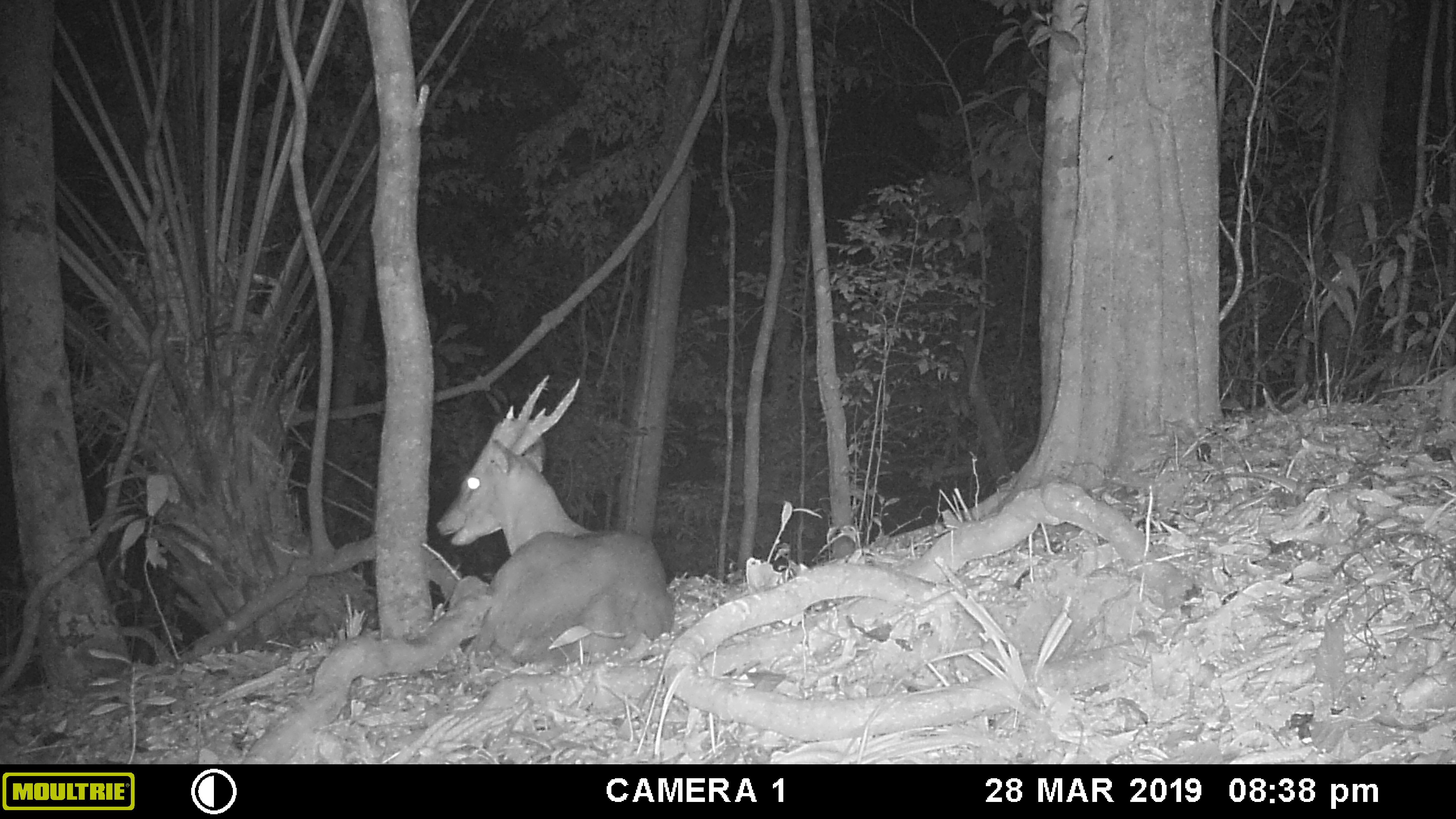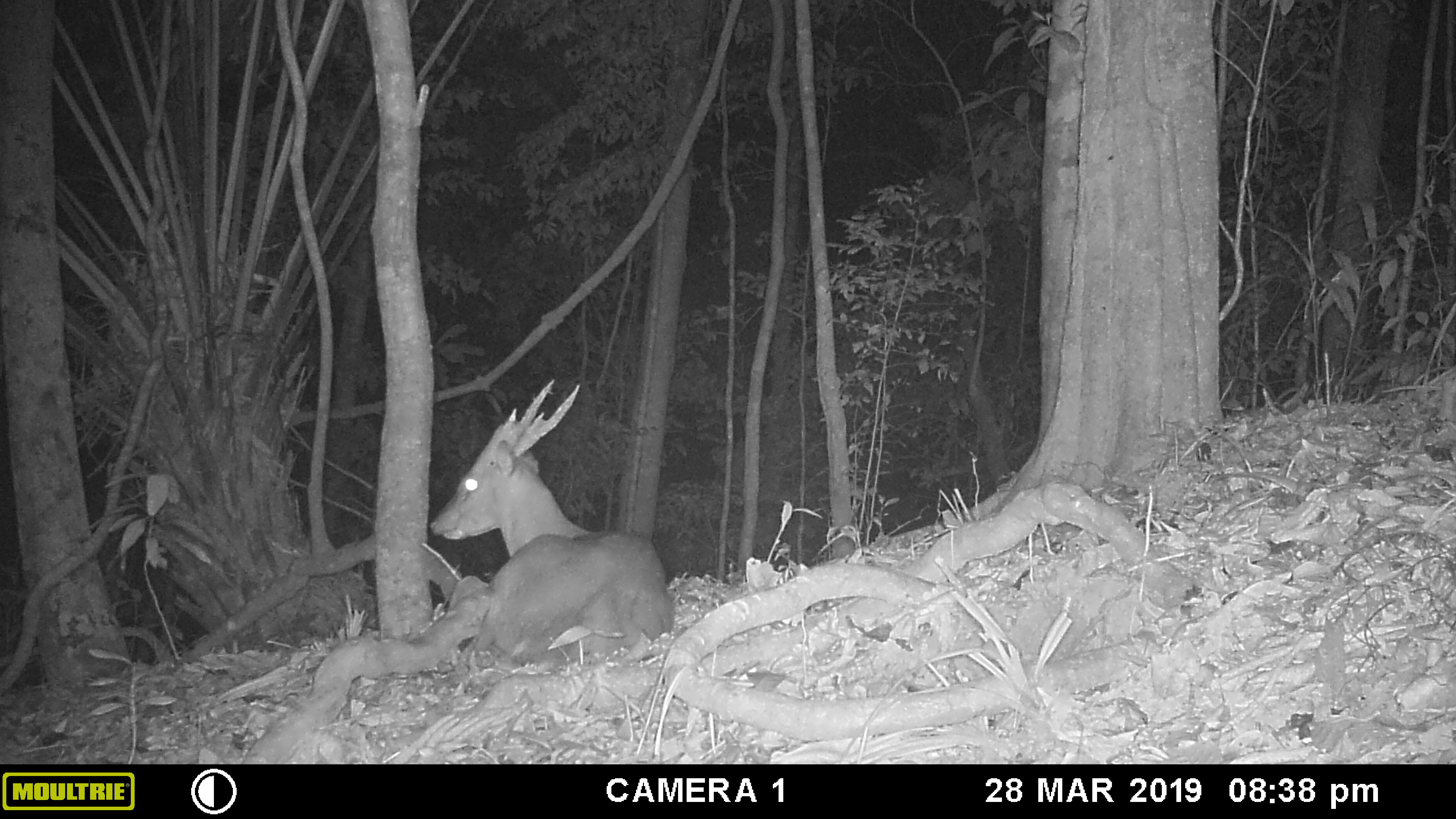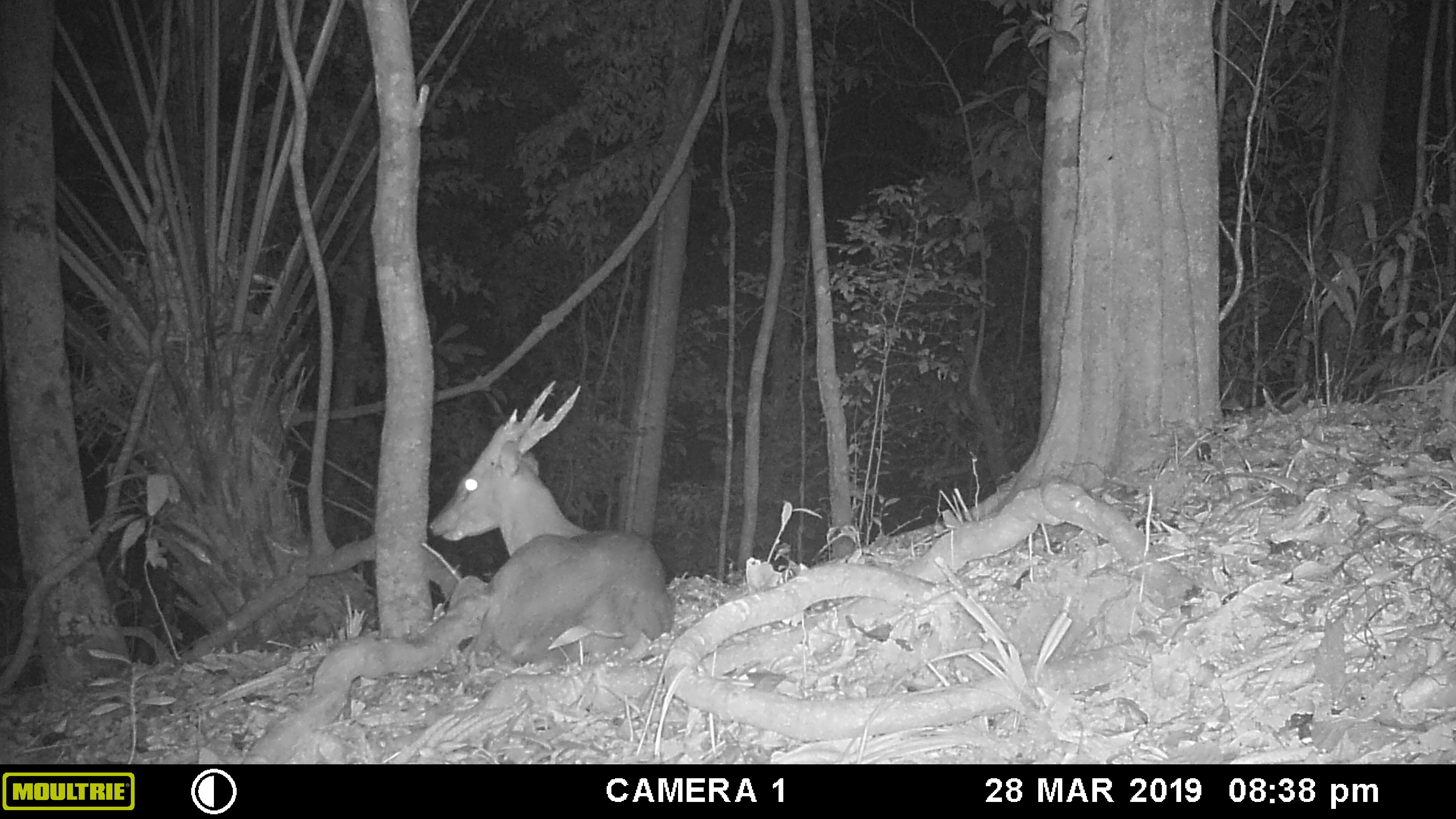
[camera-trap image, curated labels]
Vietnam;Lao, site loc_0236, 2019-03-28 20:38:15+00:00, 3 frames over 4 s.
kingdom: Animalia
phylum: Chordata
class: Mammalia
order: Artiodactyla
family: Cervidae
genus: Muntiacus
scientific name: Muntiacus vuquangensis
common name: large-antlered muntjac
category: large antlered muntjac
Large antlered muntjac (large-antlered muntjac) (Muntiacus vuquangensis). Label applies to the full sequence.